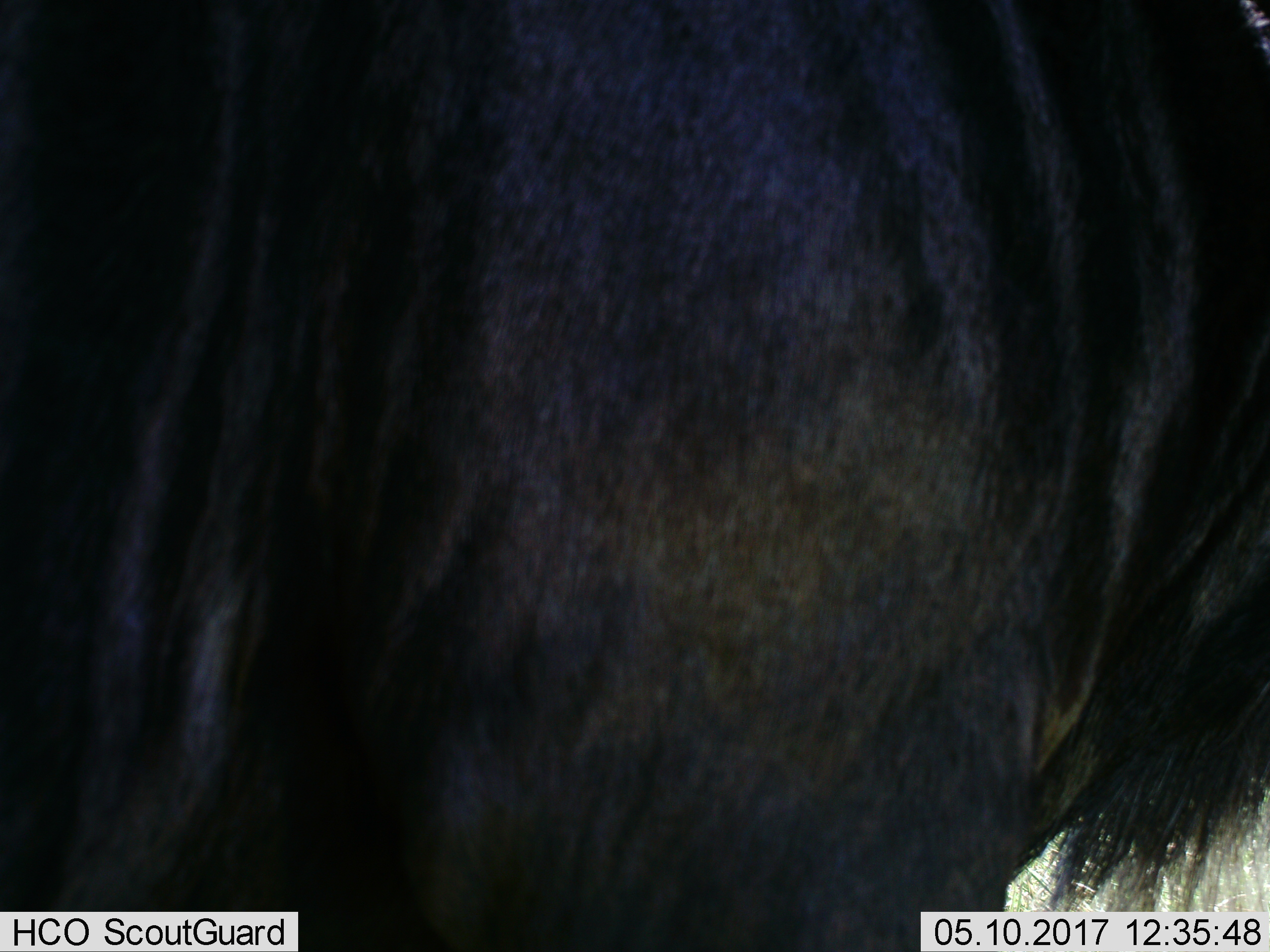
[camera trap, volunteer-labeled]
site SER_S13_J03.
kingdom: Animalia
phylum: Chordata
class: Mammalia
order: Artiodactyla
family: Bovidae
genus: Connochaetes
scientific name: Connochaetes taurinus taurinus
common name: blue wildebeest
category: wildebeestblue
Wildebeestblue (blue wildebeest) (Connochaetes taurinus taurinus), count 1. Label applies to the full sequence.